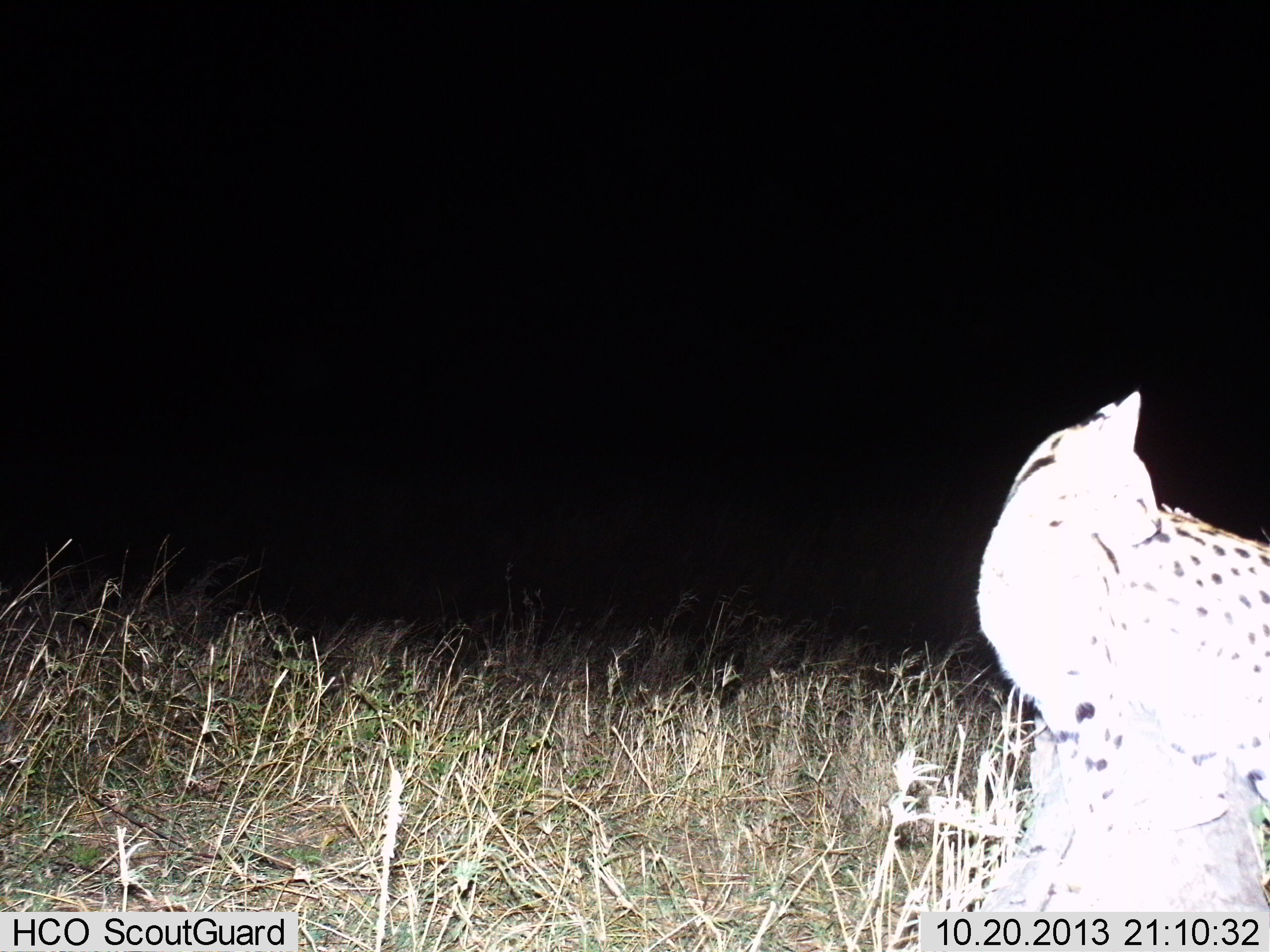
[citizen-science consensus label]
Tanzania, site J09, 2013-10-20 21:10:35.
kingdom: Animalia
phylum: Chordata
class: Mammalia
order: Carnivora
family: Felidae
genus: Leptailurus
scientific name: Leptailurus serval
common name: serval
Serval (Leptailurus serval), count 1. Behavior (volunteer vote fractions): standing 76%, resting 20%, moving 4%, interacting 0%. Young present (vote fraction): 0%. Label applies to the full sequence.